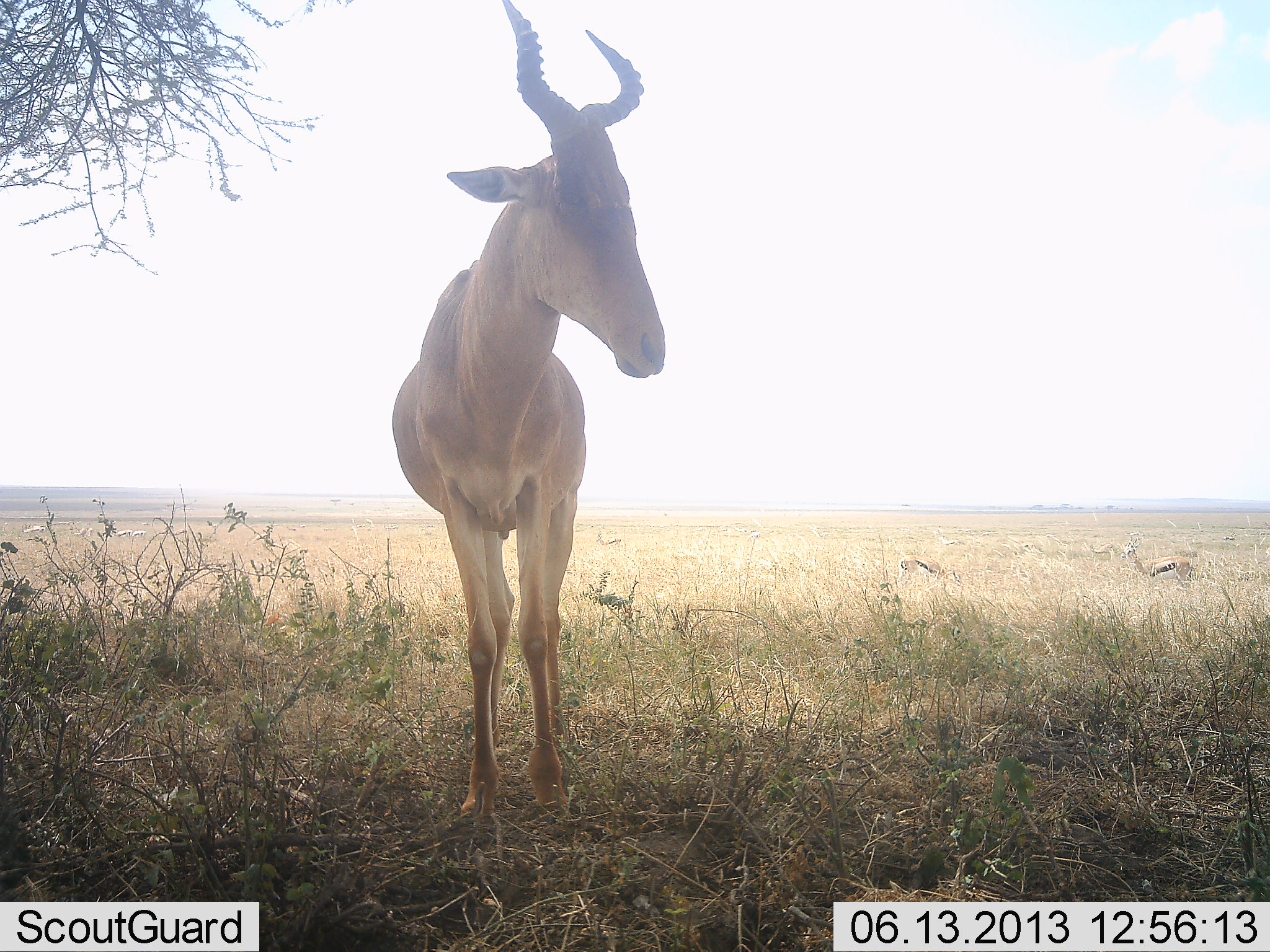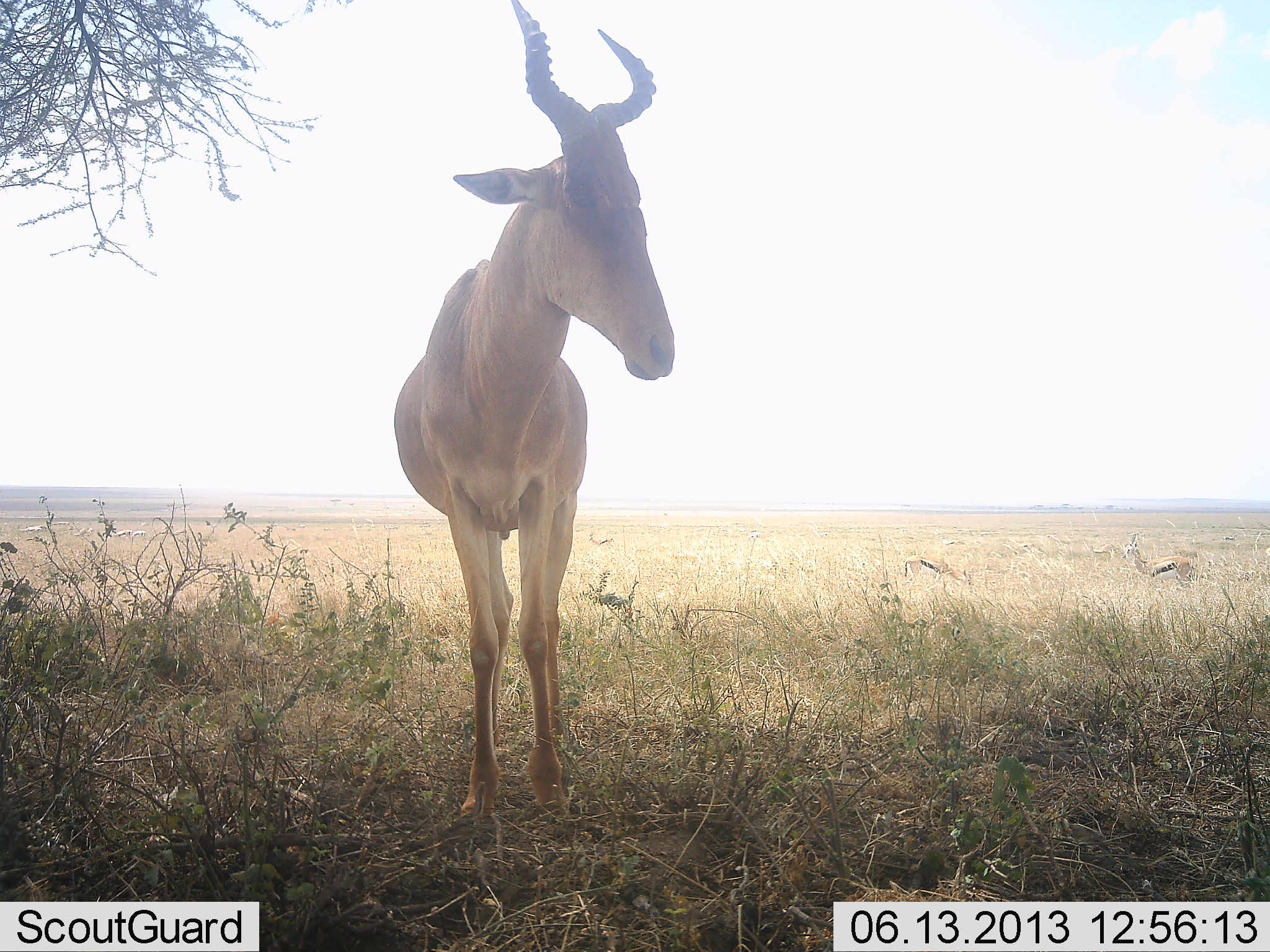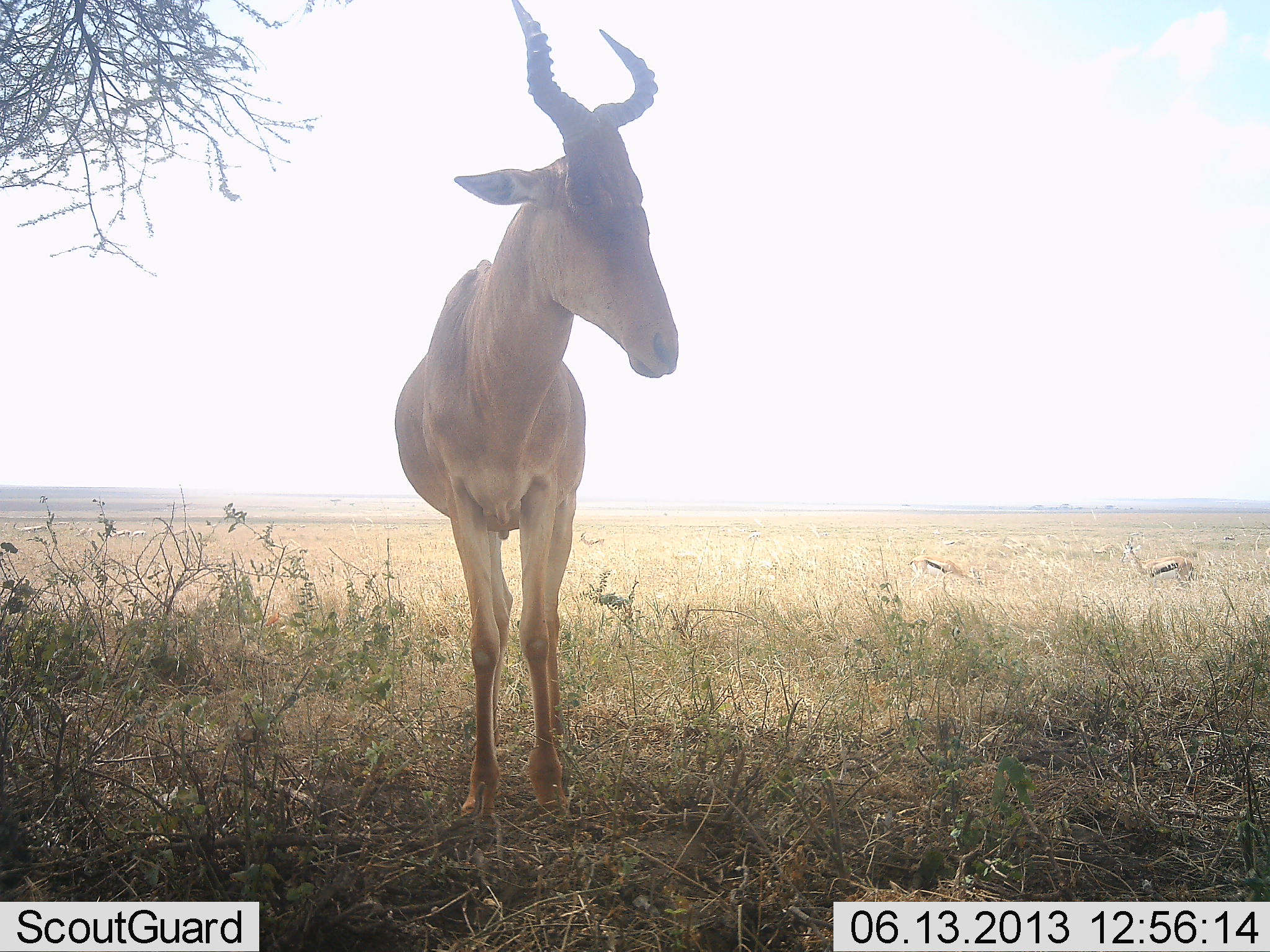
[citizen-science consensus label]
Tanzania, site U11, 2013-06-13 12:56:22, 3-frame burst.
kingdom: Animalia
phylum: Chordata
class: Mammalia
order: Artiodactyla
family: Bovidae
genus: Eudorcas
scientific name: Eudorcas thomsonii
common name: thomson's gazelle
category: gazellethomsons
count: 3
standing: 83%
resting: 0%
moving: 35%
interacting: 0%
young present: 0%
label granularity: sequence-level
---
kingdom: Animalia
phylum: Chordata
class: Mammalia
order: Artiodactyla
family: Bovidae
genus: Alcelaphus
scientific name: Alcelaphus buselaphus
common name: hartebeest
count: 1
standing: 97%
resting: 6%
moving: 0%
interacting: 0%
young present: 0%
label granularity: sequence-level